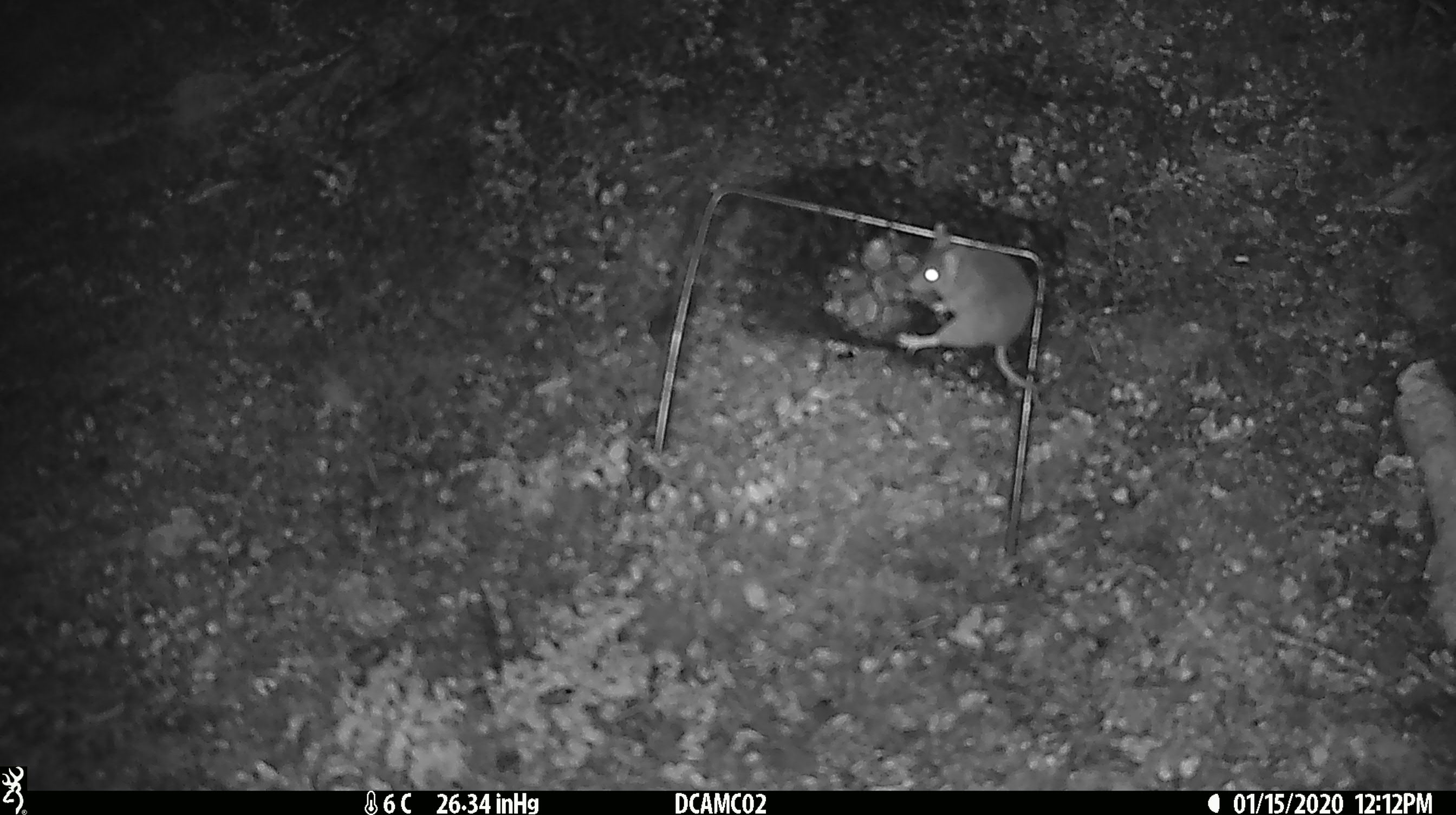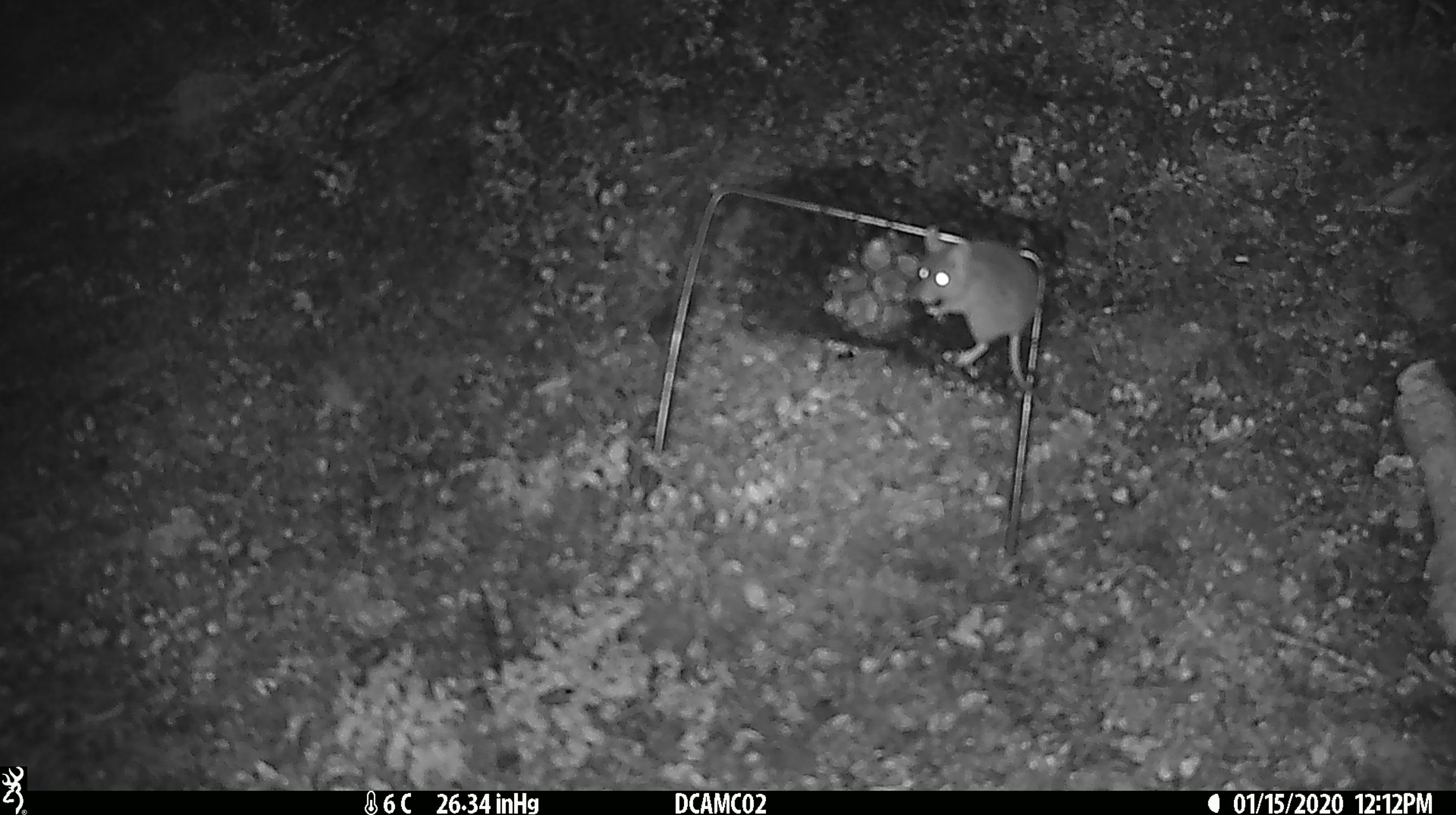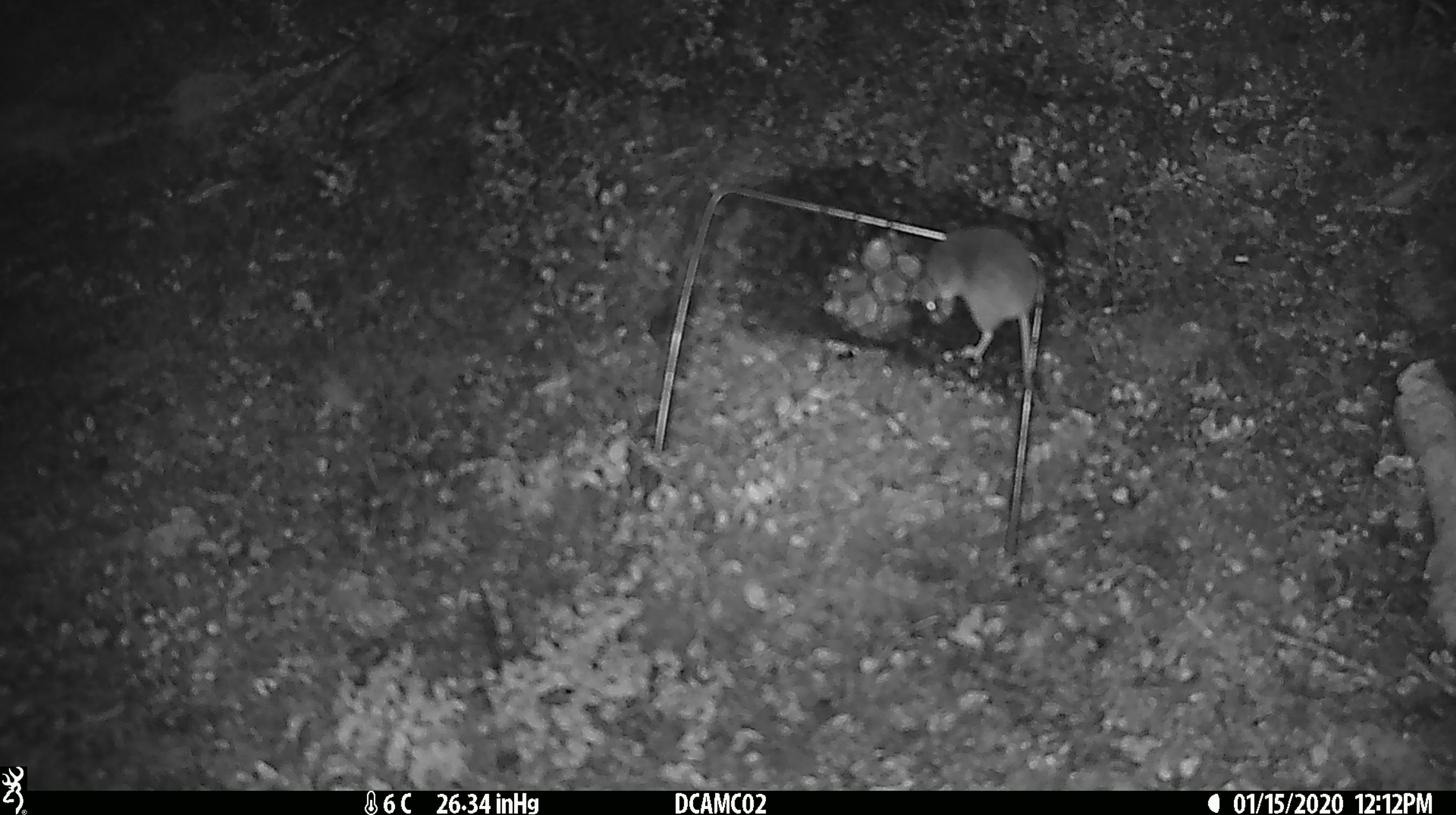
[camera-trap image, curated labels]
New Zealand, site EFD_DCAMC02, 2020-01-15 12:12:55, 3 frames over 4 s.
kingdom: Animalia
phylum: Chordata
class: Mammalia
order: Rodentia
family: Muridae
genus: Mus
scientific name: Mus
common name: mouse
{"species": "mouse (Mus)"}